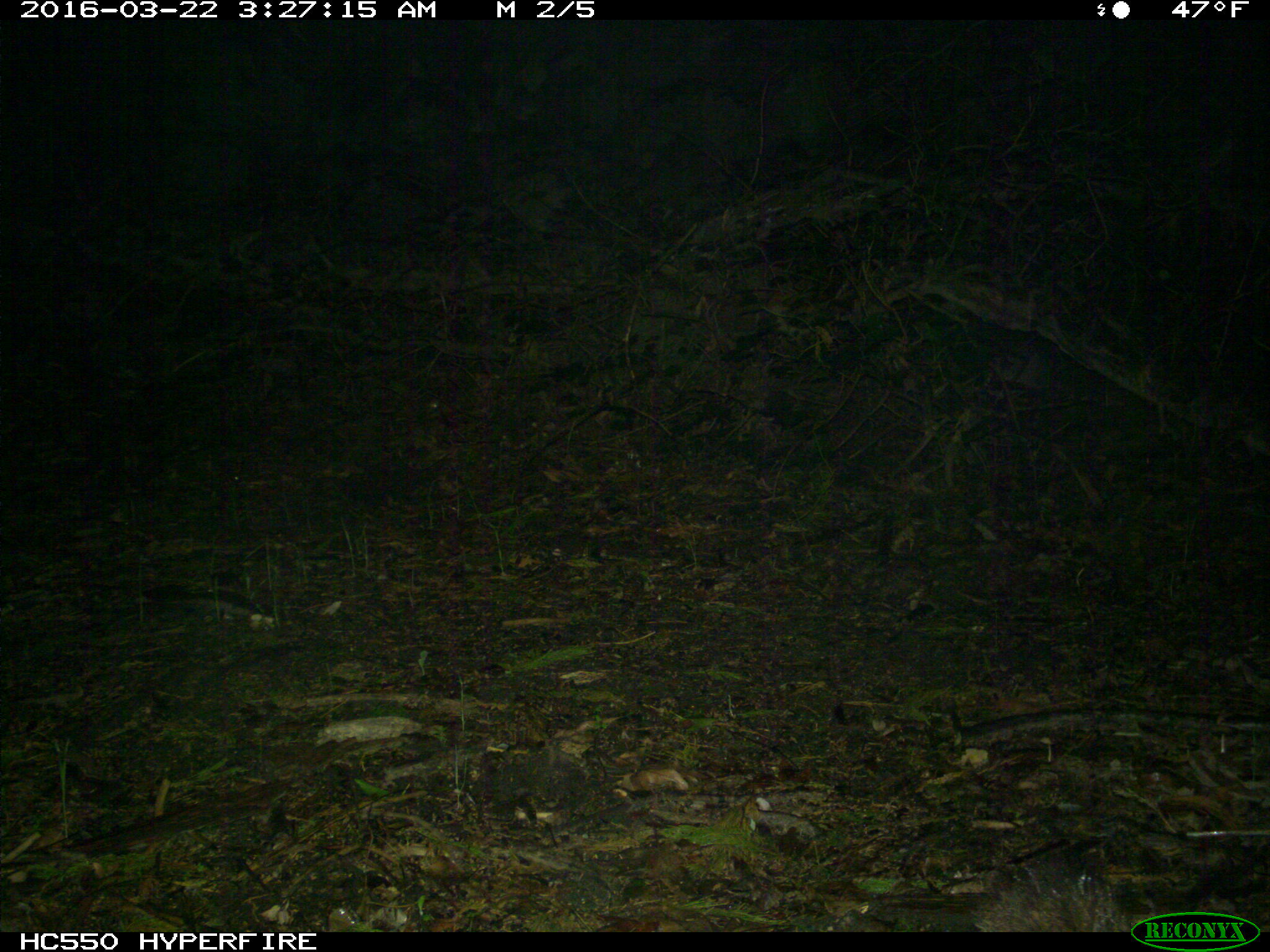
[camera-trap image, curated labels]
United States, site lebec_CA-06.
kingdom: Animalia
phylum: Chordata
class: Mammalia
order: Carnivora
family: Felidae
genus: Puma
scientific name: Puma concolor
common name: mountain lion